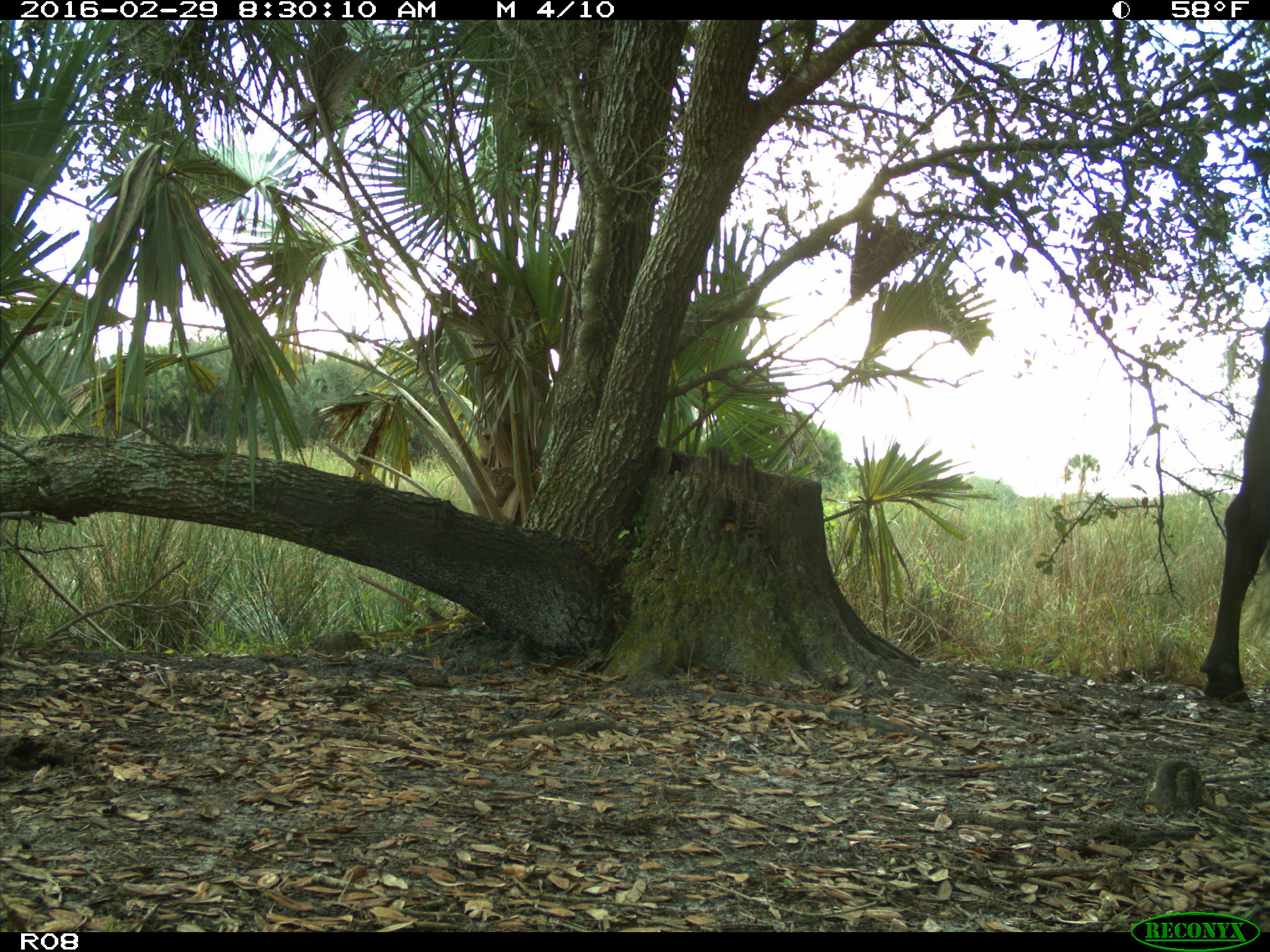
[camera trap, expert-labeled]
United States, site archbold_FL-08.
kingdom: Animalia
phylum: Chordata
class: Mammalia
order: Artiodactyla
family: Bovidae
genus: Bos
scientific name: Bos taurus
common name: domestic cow